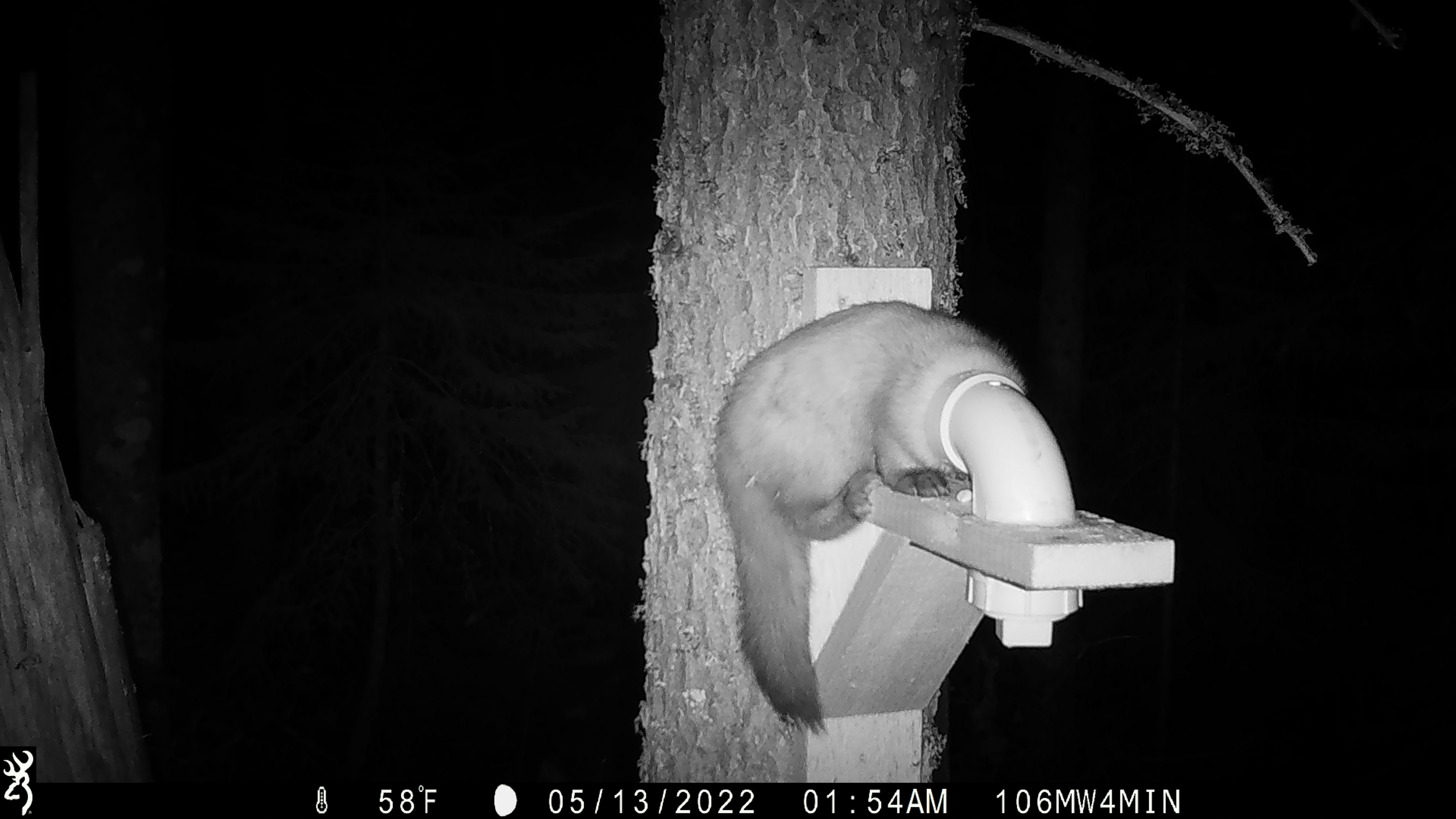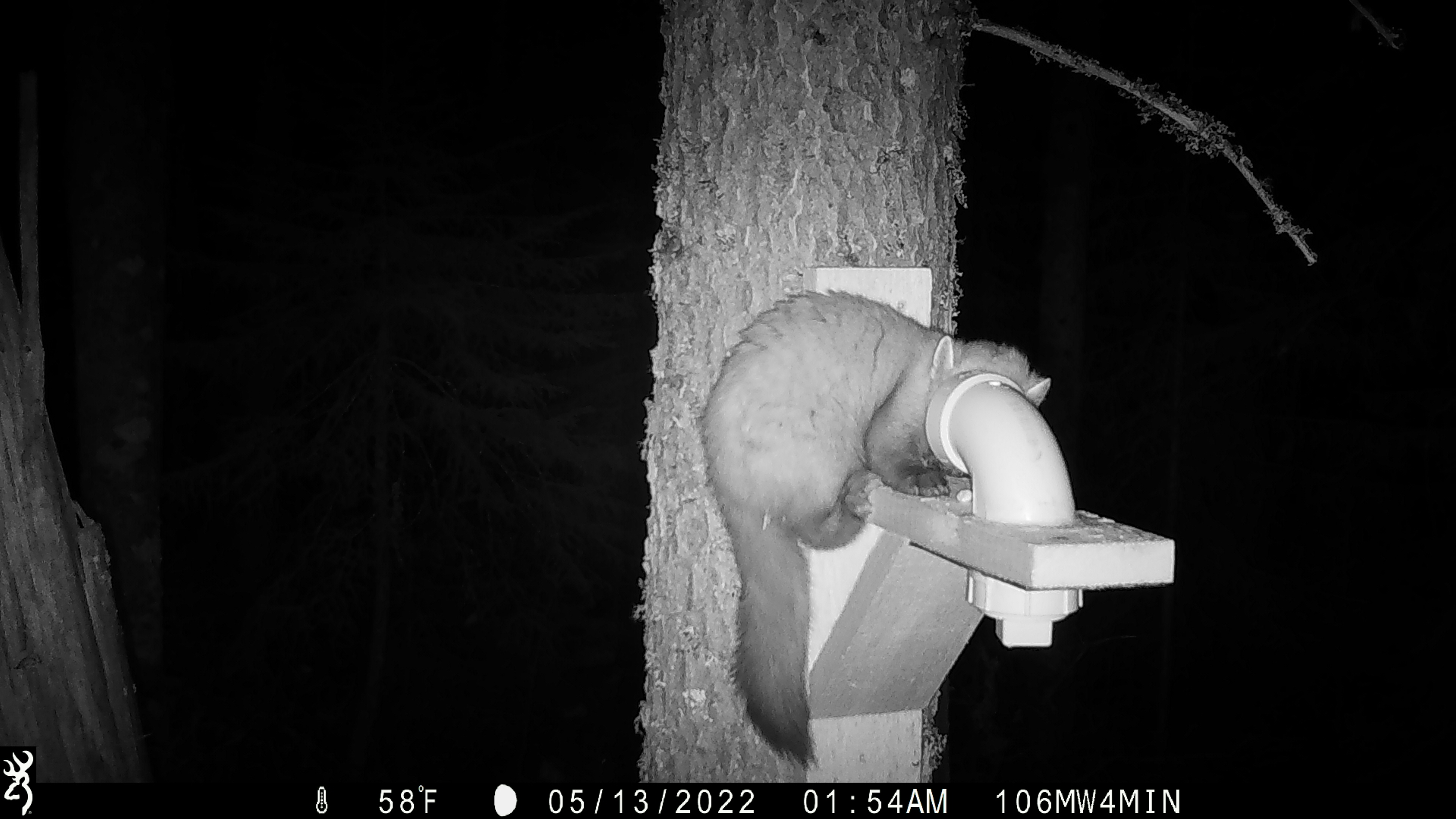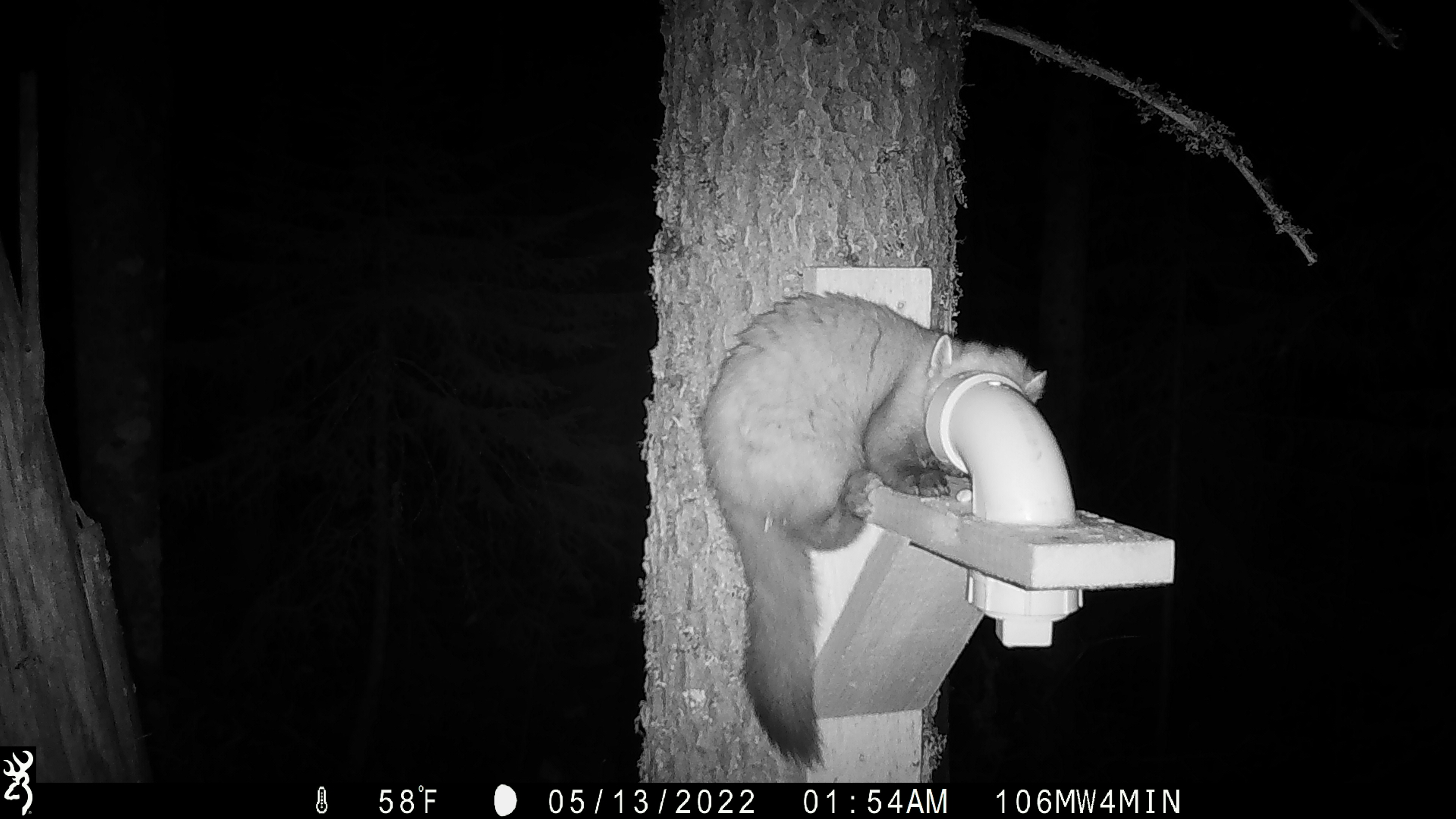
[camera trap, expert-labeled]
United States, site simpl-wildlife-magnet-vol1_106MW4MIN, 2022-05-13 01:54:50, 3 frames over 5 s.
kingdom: Animalia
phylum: Chordata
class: Mammalia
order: Carnivora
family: Mustelidae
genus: Martes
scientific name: Martes americana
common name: american marten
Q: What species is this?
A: American marten (Martes americana).